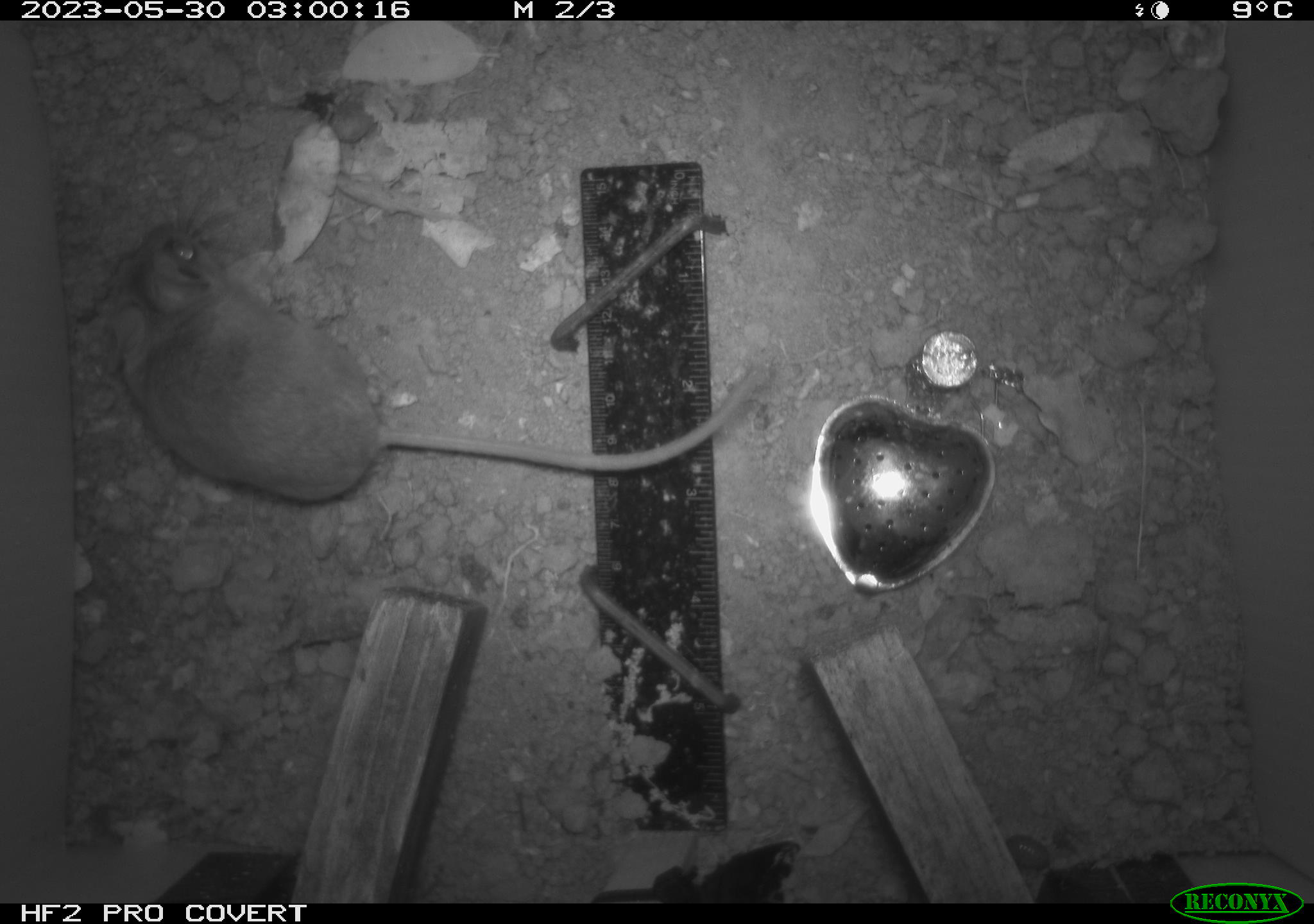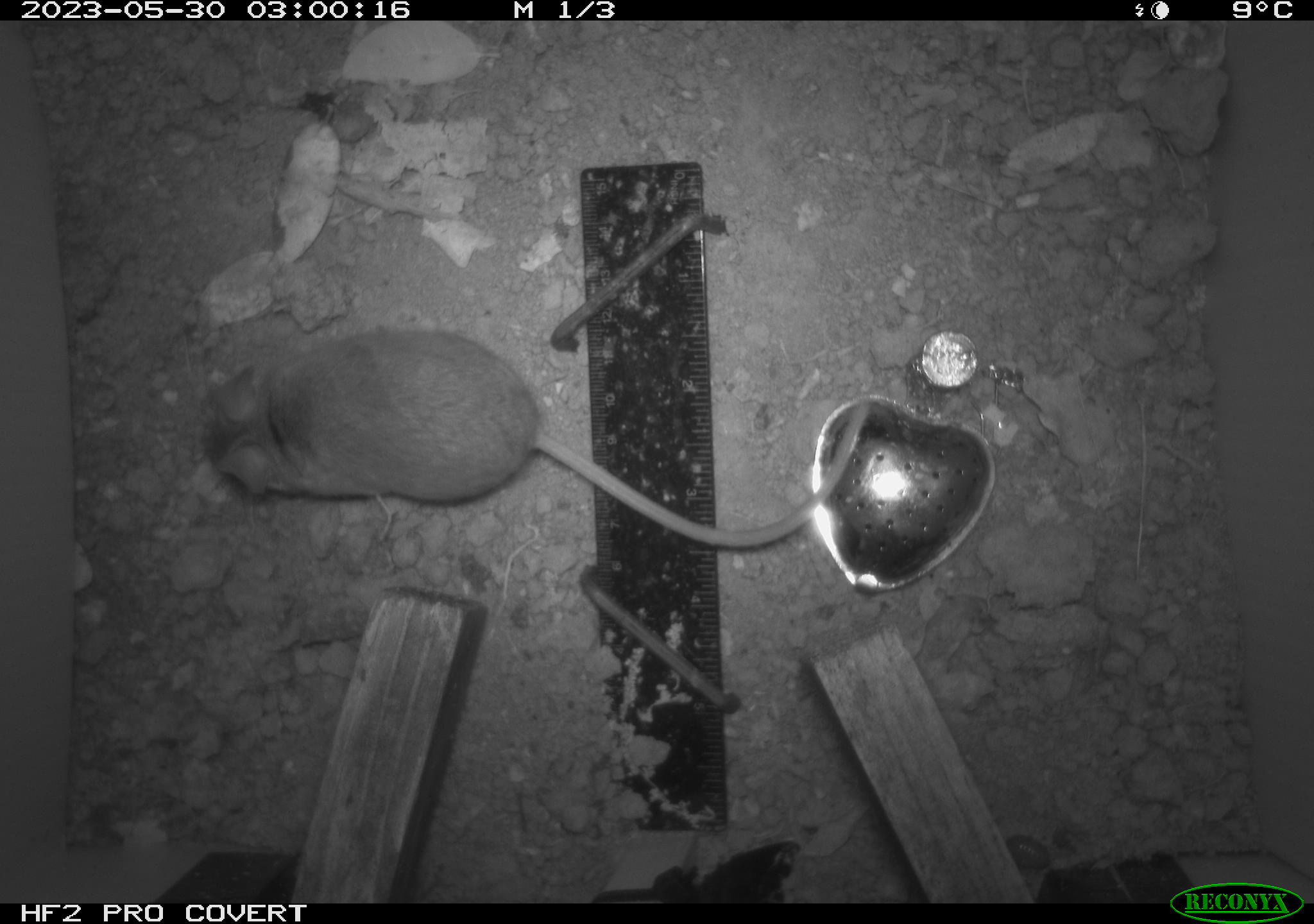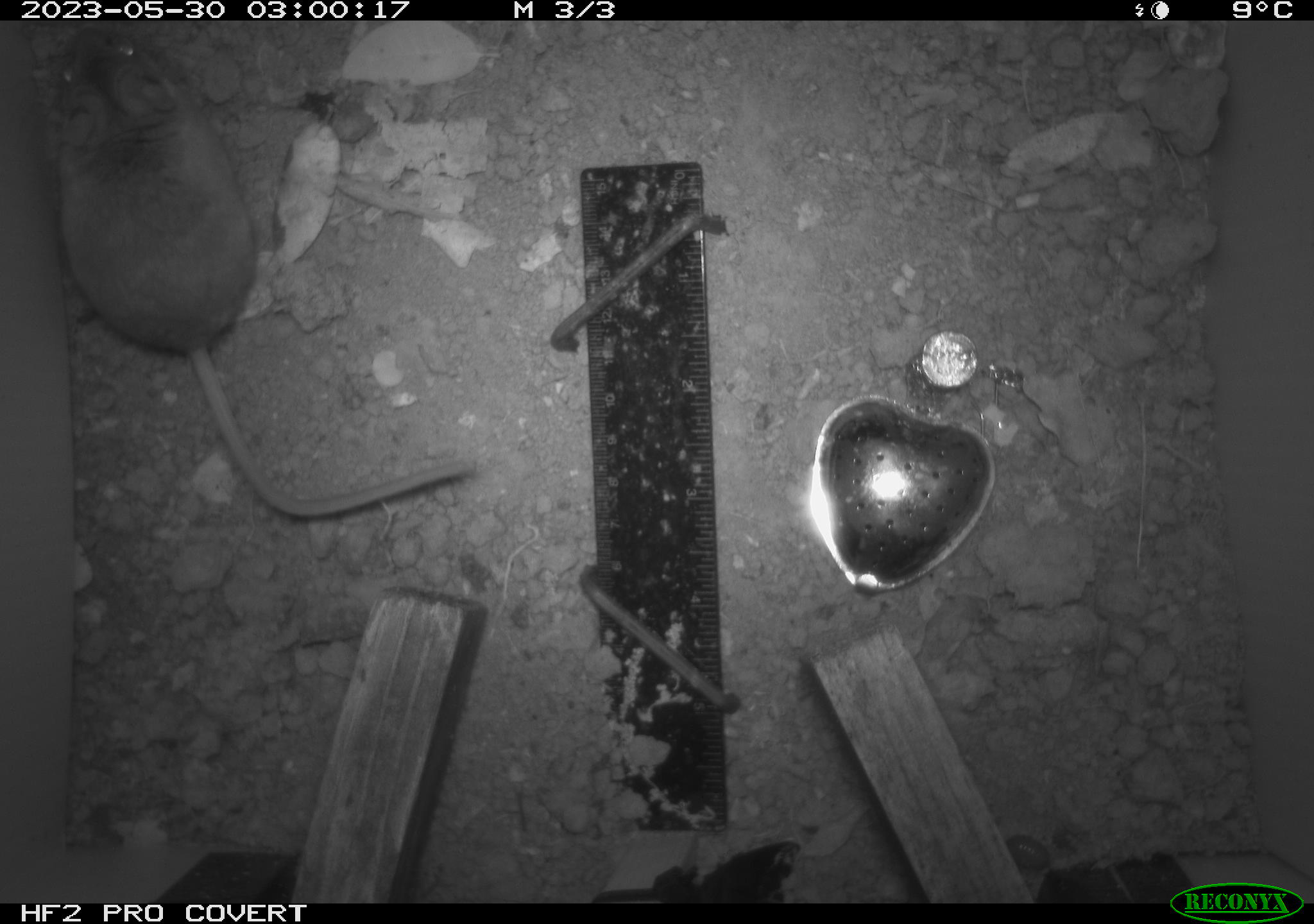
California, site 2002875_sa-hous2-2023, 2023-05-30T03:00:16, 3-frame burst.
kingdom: Animalia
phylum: Chordata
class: Mammalia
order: Rodentia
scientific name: Rodentia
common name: mouse species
Mouse species (Rodentia).